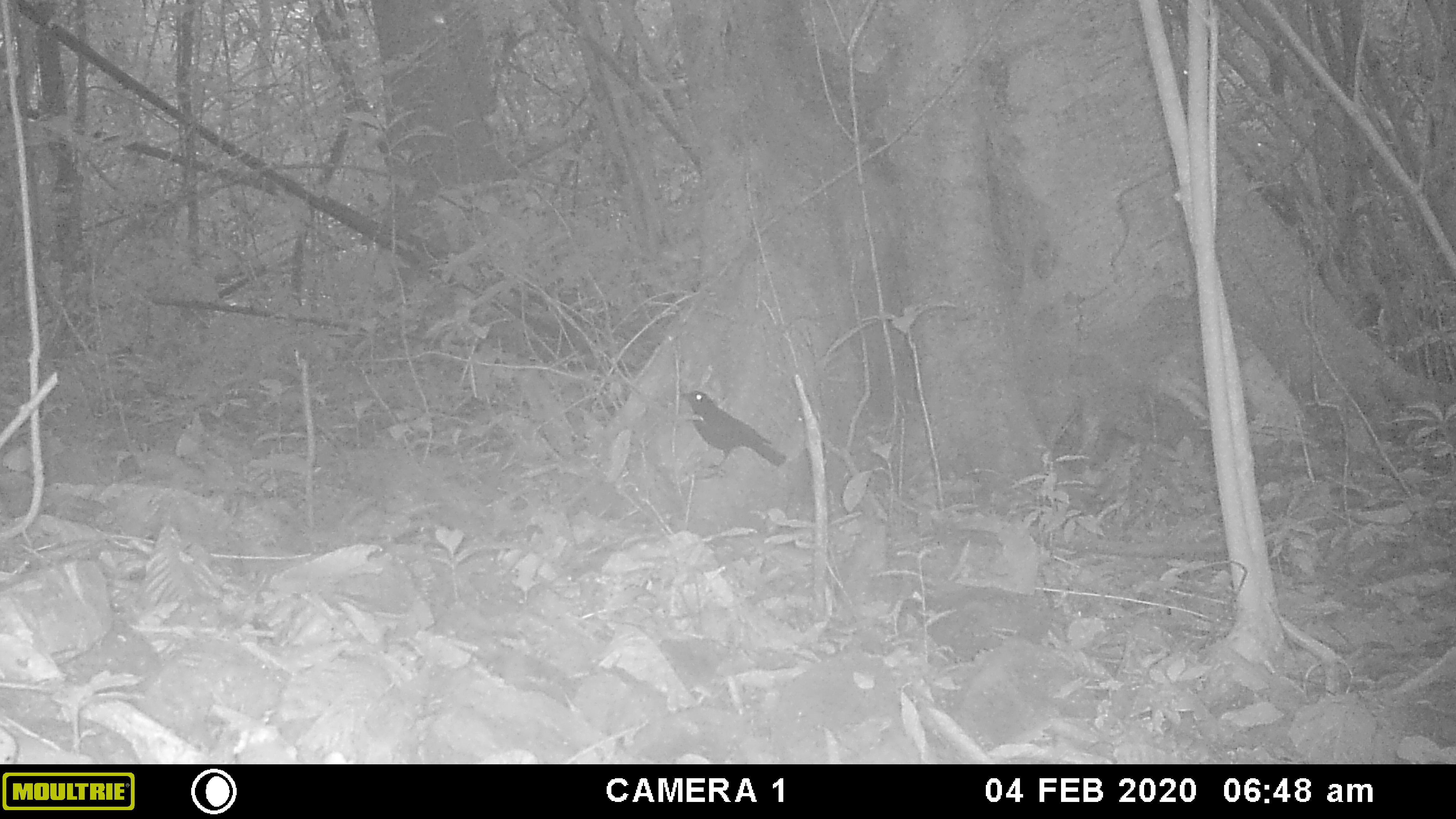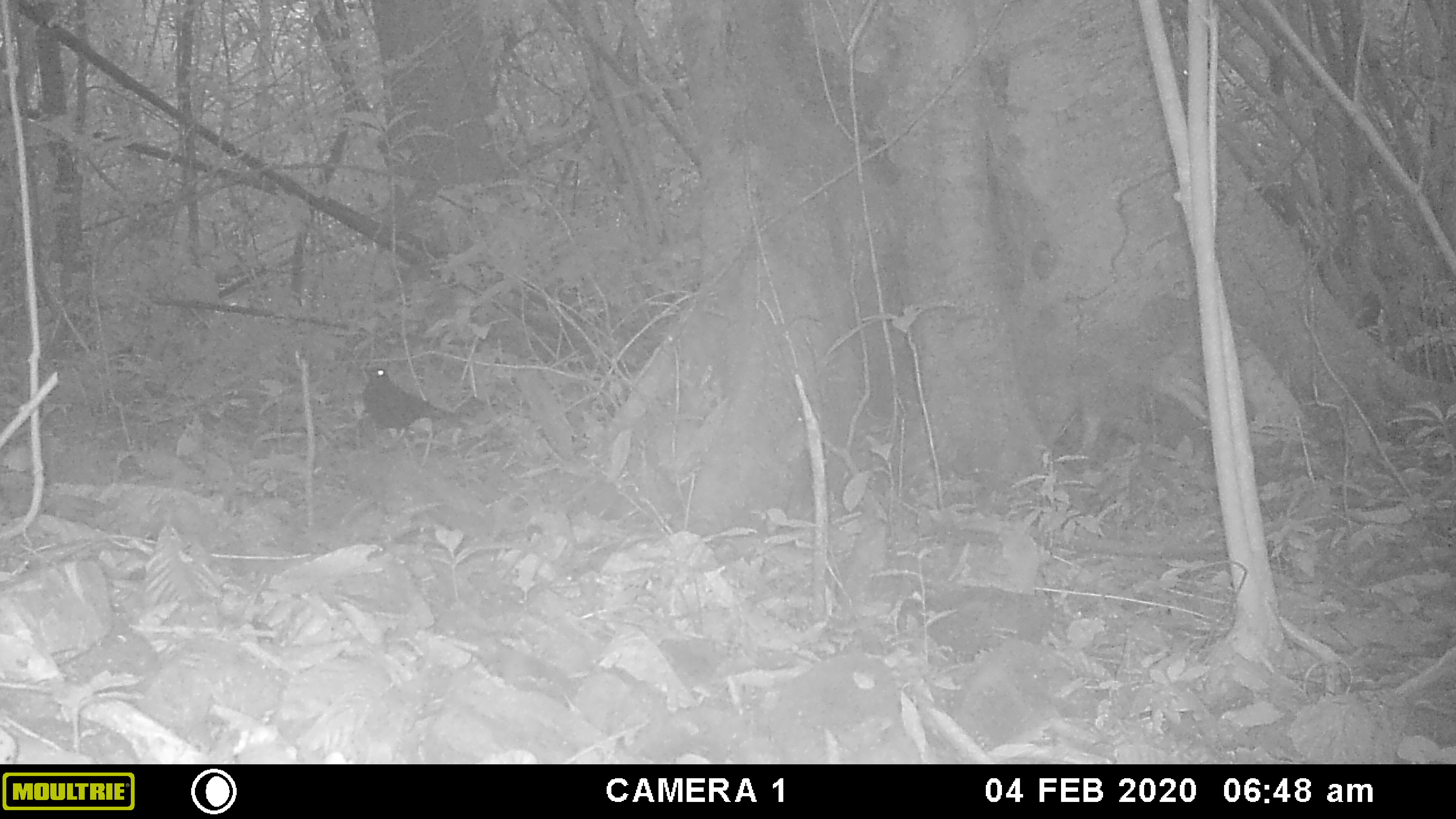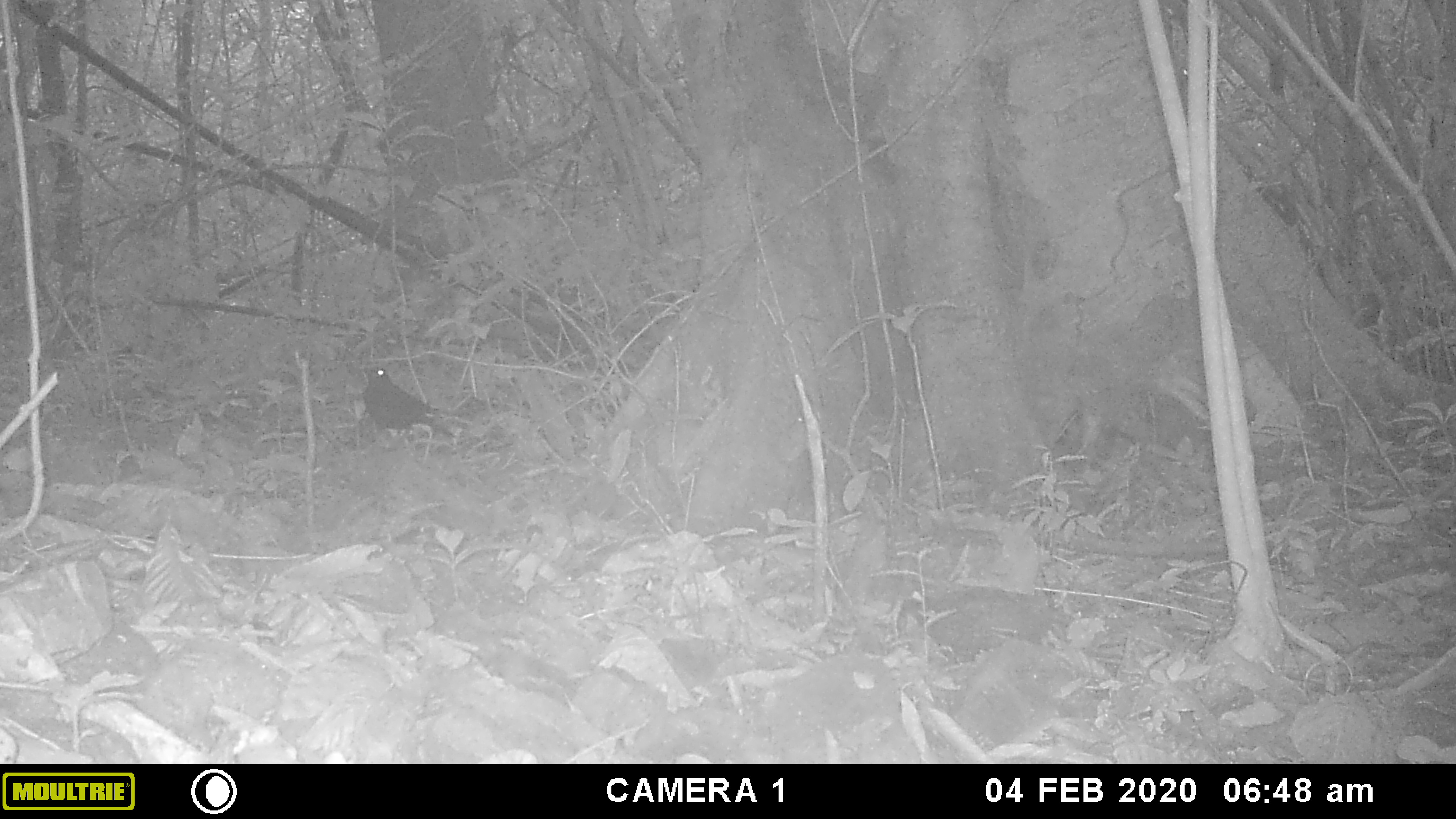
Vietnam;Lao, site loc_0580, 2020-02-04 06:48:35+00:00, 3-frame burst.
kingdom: Animalia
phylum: Chordata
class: Aves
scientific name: Aves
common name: bird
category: unidentified bird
Unidentified bird (bird) (Aves). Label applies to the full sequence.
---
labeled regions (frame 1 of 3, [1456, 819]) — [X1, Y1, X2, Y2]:
unidentified bird: [679, 390, 786, 478]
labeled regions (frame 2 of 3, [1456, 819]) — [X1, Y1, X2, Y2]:
unidentified bird: [358, 366, 461, 454]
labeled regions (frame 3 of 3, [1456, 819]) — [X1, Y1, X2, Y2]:
unidentified bird: [358, 365, 454, 453]